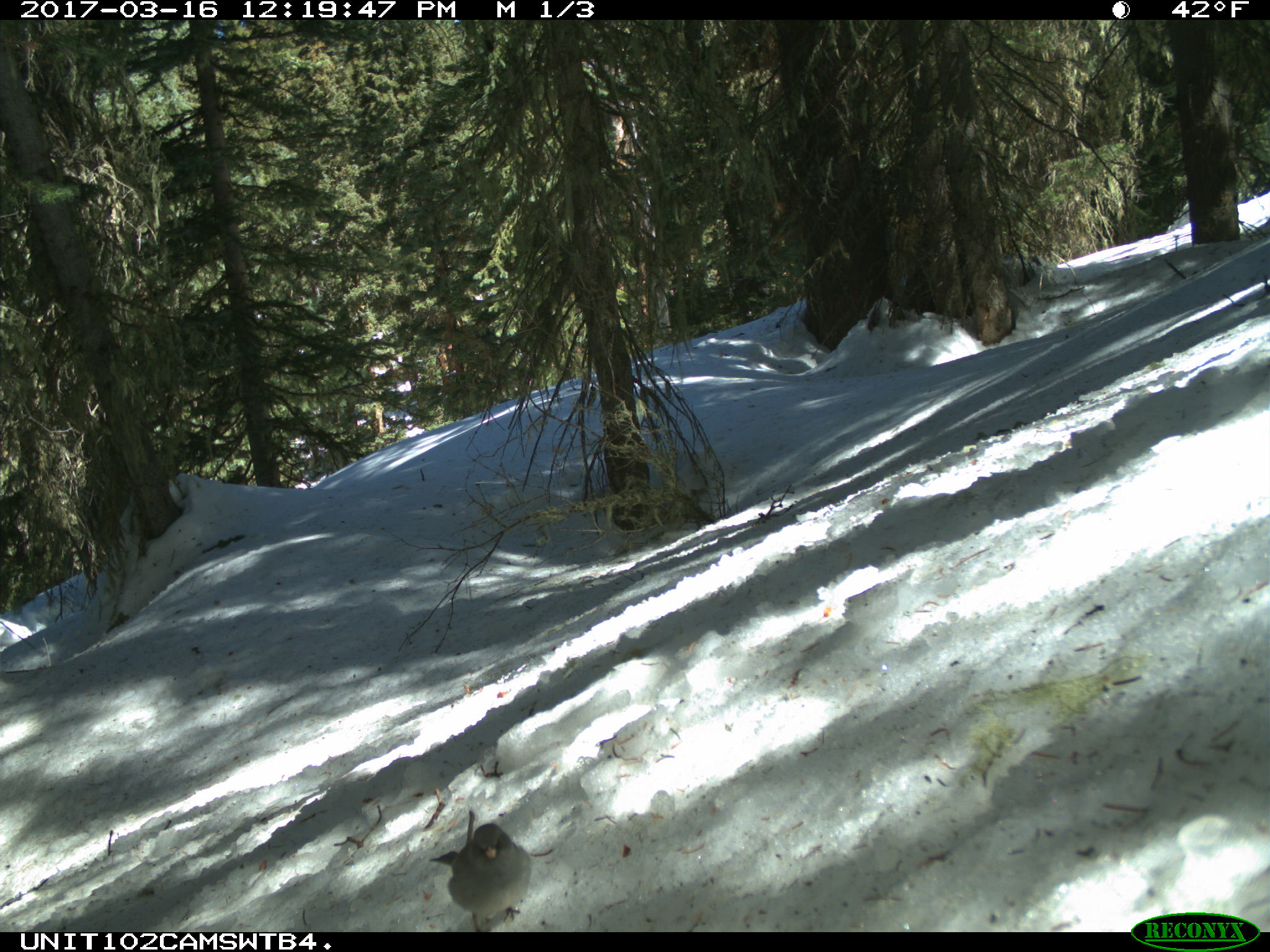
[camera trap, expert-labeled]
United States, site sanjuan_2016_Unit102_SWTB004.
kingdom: Animalia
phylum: Chordata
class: Aves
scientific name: Aves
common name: birds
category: unidentified bird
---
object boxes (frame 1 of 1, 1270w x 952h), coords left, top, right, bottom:
animal: 429, 823, 533, 932